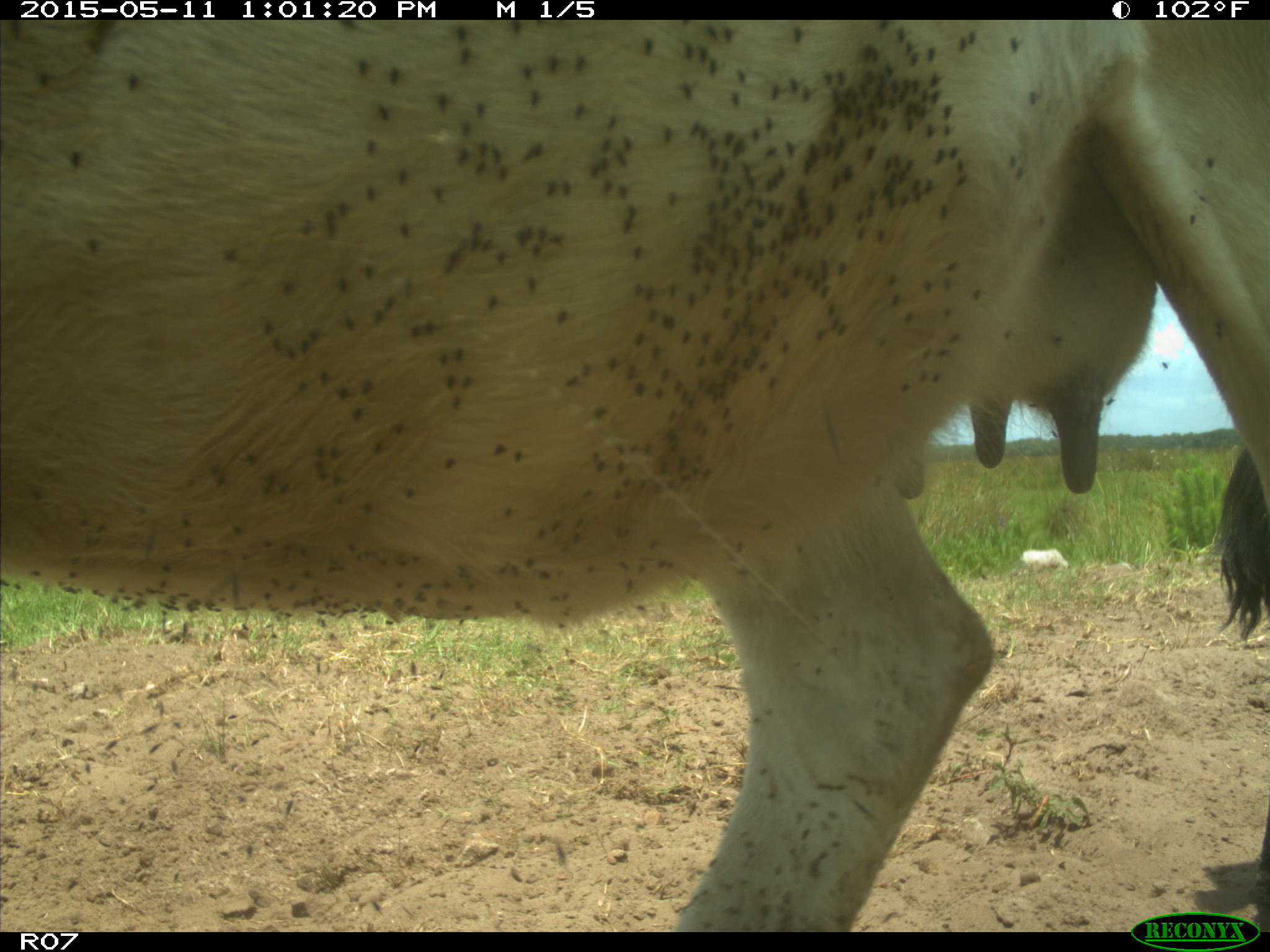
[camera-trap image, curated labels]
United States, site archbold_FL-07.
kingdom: Animalia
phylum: Chordata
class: Mammalia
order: Artiodactyla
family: Bovidae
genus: Bos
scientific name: Bos taurus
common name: domestic cow